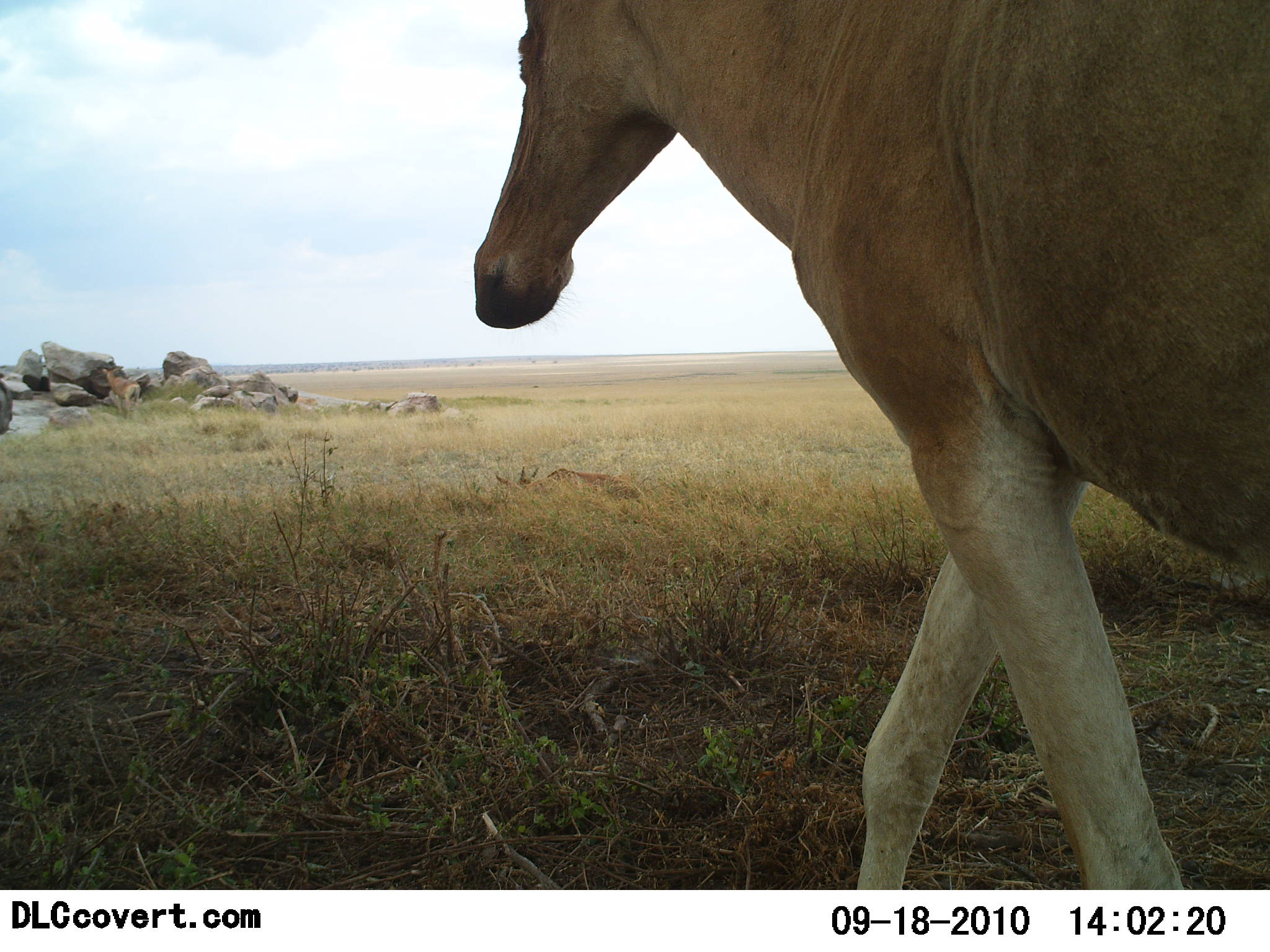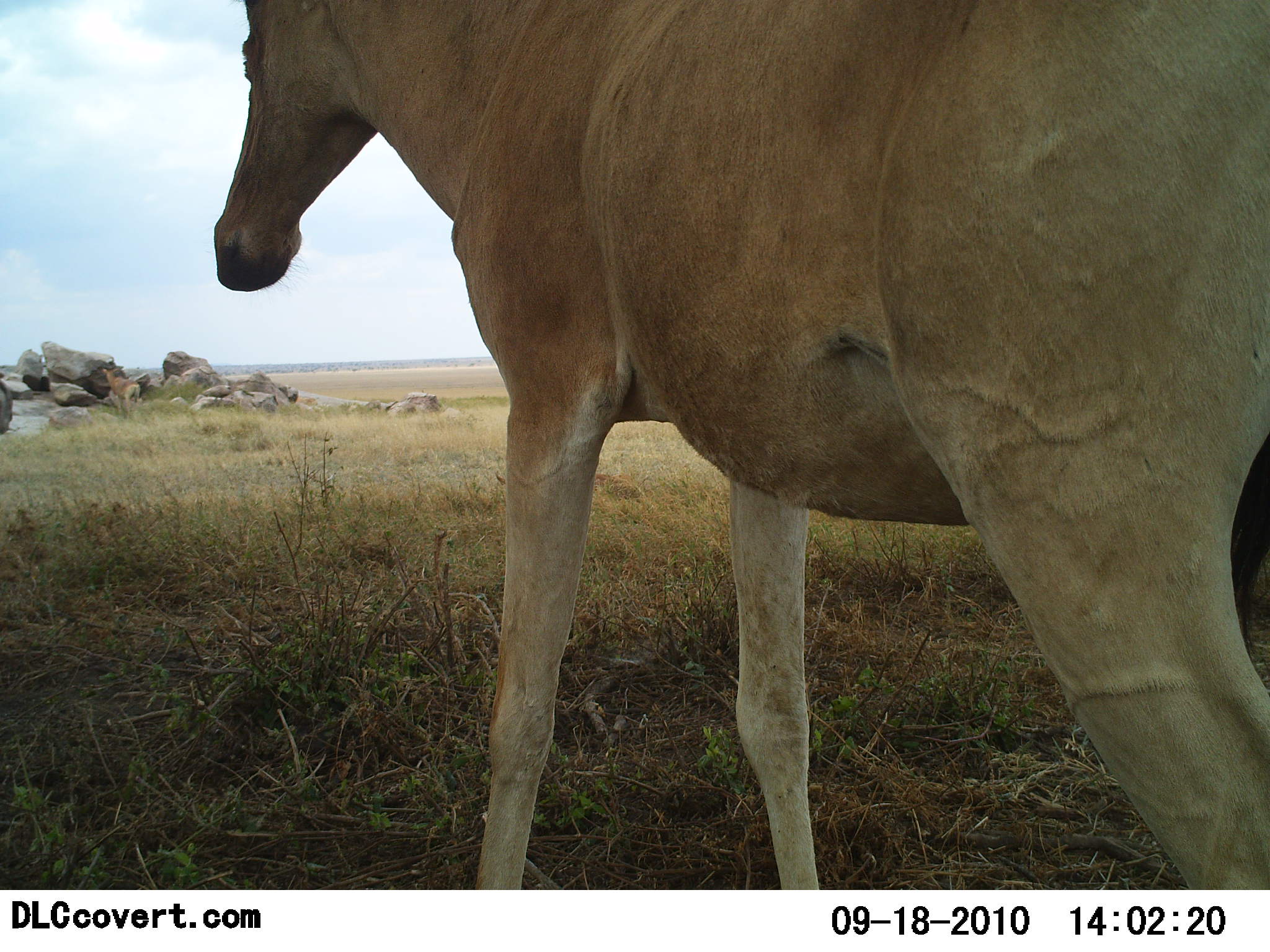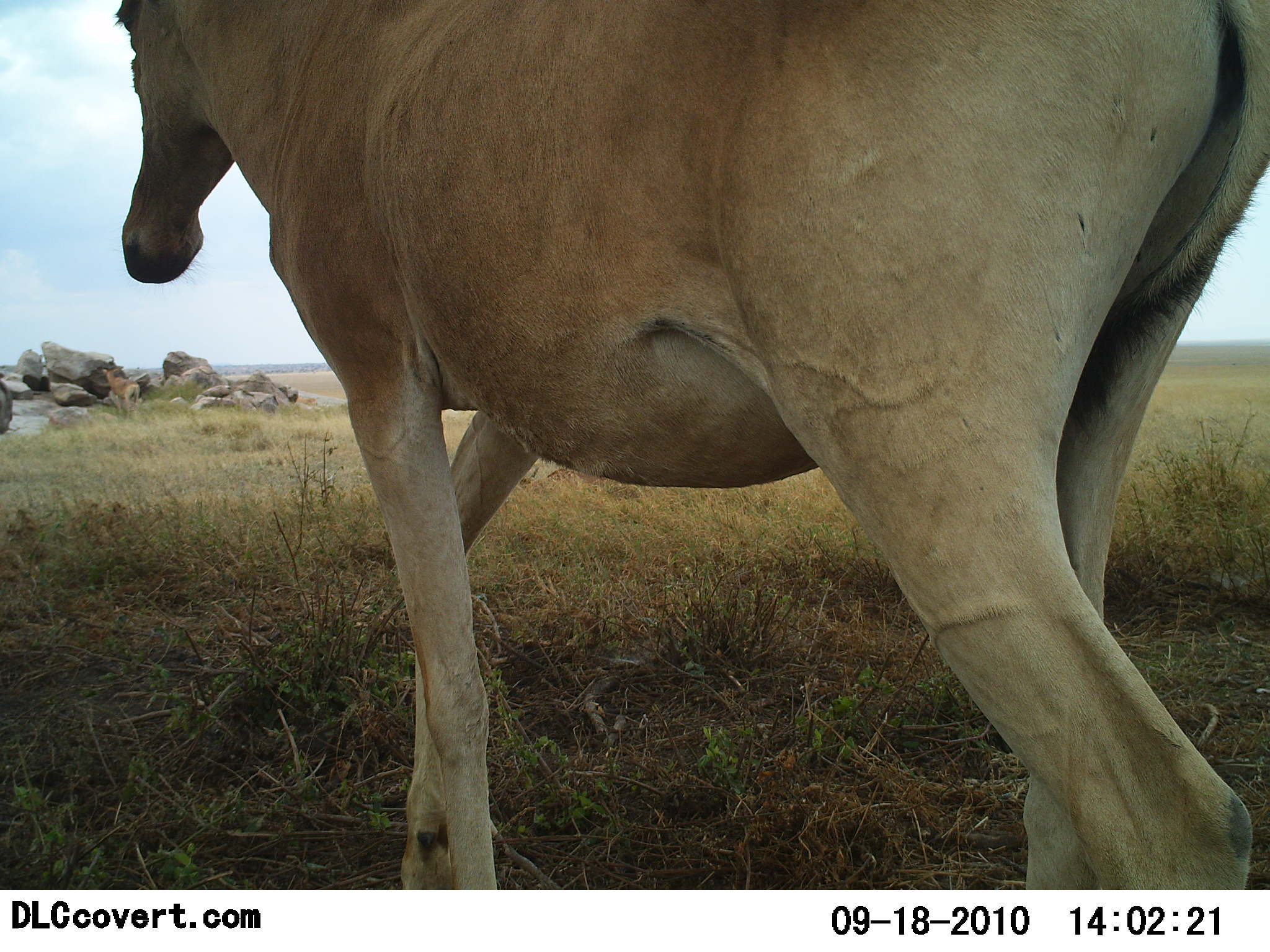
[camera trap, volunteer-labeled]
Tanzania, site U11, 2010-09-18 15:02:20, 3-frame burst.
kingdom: Animalia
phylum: Chordata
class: Mammalia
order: Artiodactyla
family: Bovidae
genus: Alcelaphus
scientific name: Alcelaphus buselaphus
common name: hartebeest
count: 1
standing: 25%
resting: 5%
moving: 85%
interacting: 0%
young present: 0%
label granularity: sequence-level